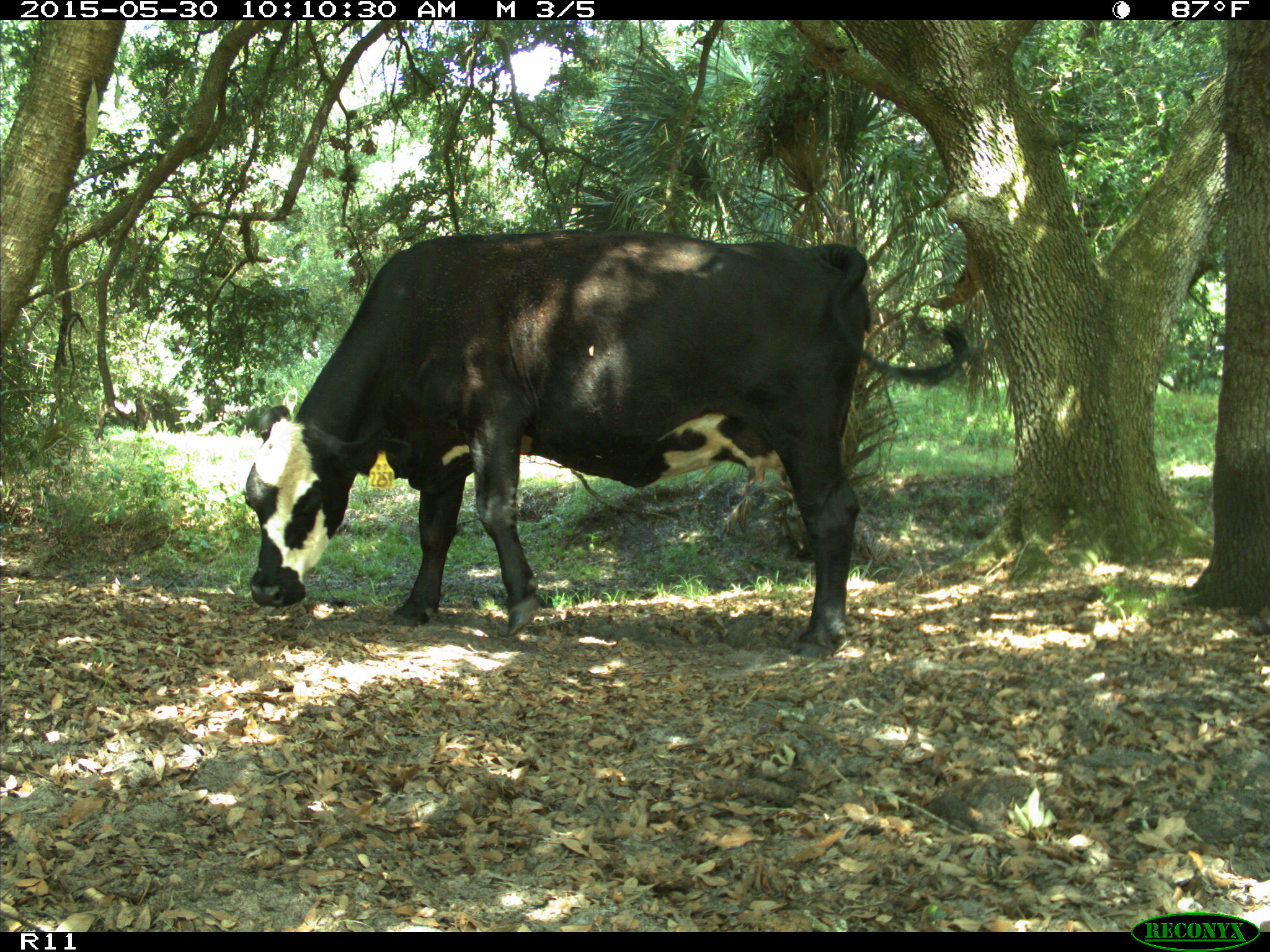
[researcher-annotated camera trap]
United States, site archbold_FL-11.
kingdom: Animalia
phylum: Chordata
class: Mammalia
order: Artiodactyla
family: Bovidae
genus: Bos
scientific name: Bos taurus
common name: domestic cow